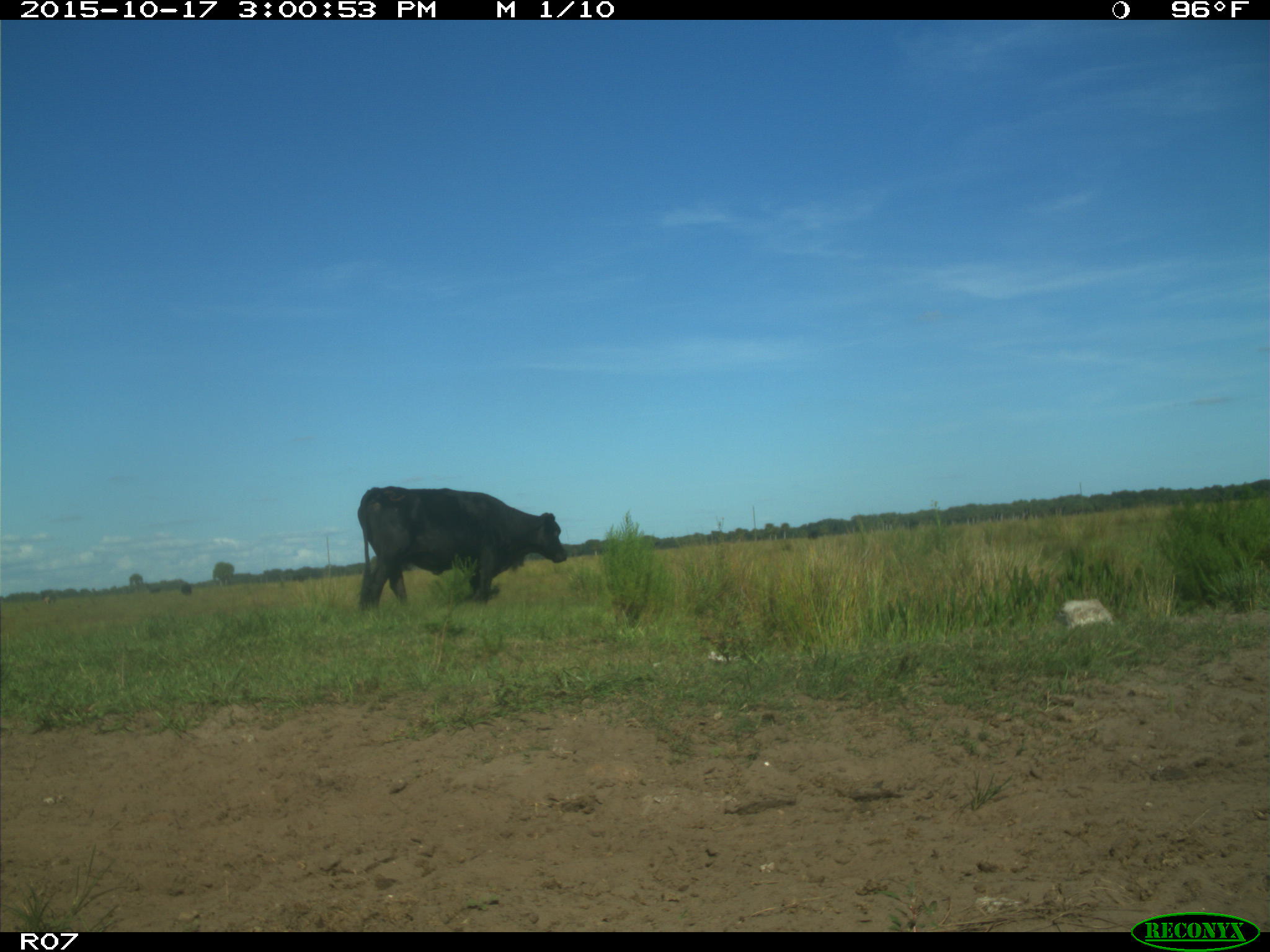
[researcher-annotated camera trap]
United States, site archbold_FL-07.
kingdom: Animalia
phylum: Chordata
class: Mammalia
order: Artiodactyla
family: Bovidae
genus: Bos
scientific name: Bos taurus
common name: domestic cow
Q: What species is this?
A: Bos taurus (domestic cow).